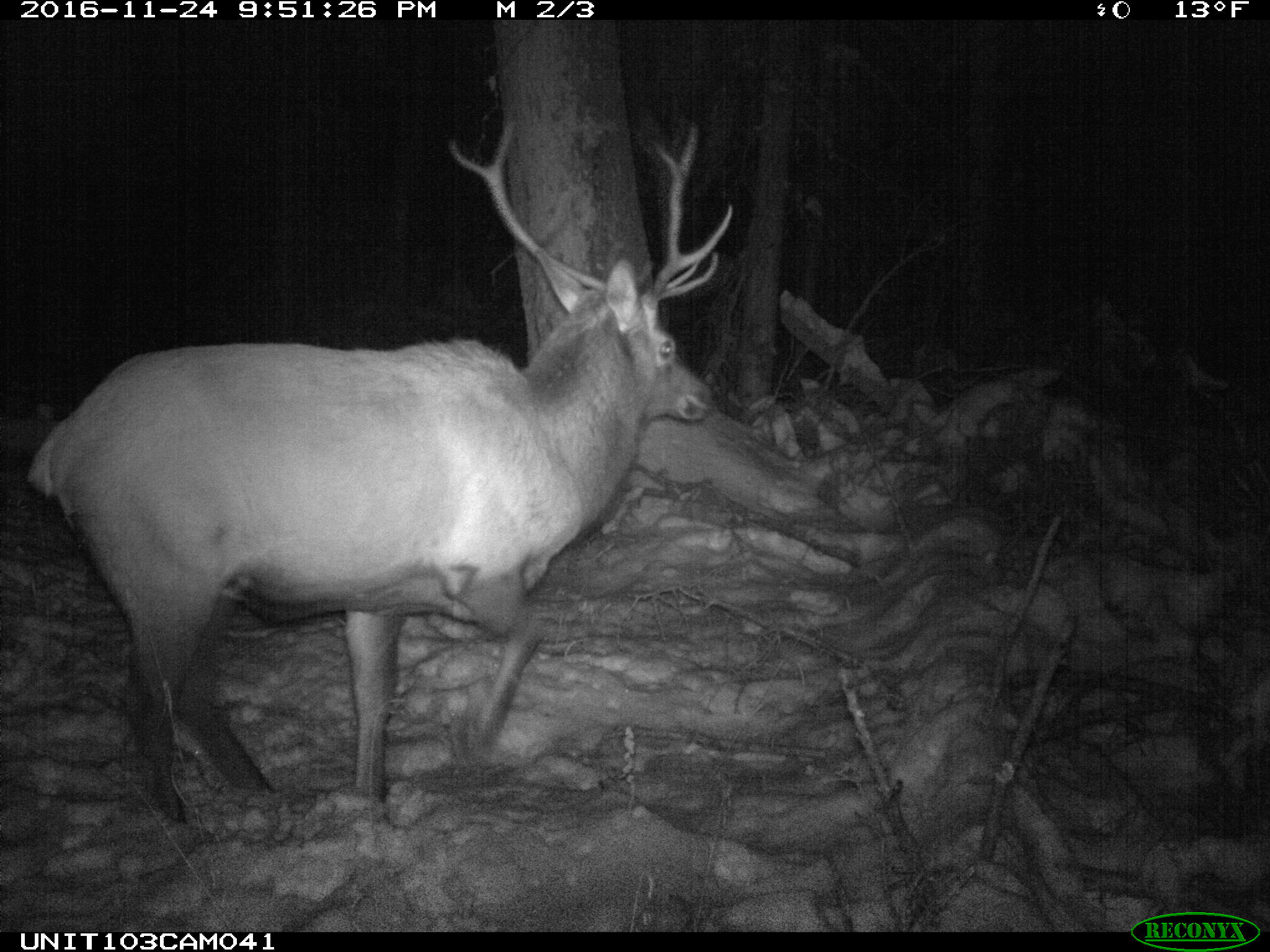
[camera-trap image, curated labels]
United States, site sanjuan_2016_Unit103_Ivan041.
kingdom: Animalia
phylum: Chordata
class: Mammalia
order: Artiodactyla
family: Cervidae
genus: Cervus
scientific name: Cervus elaphus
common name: red deer